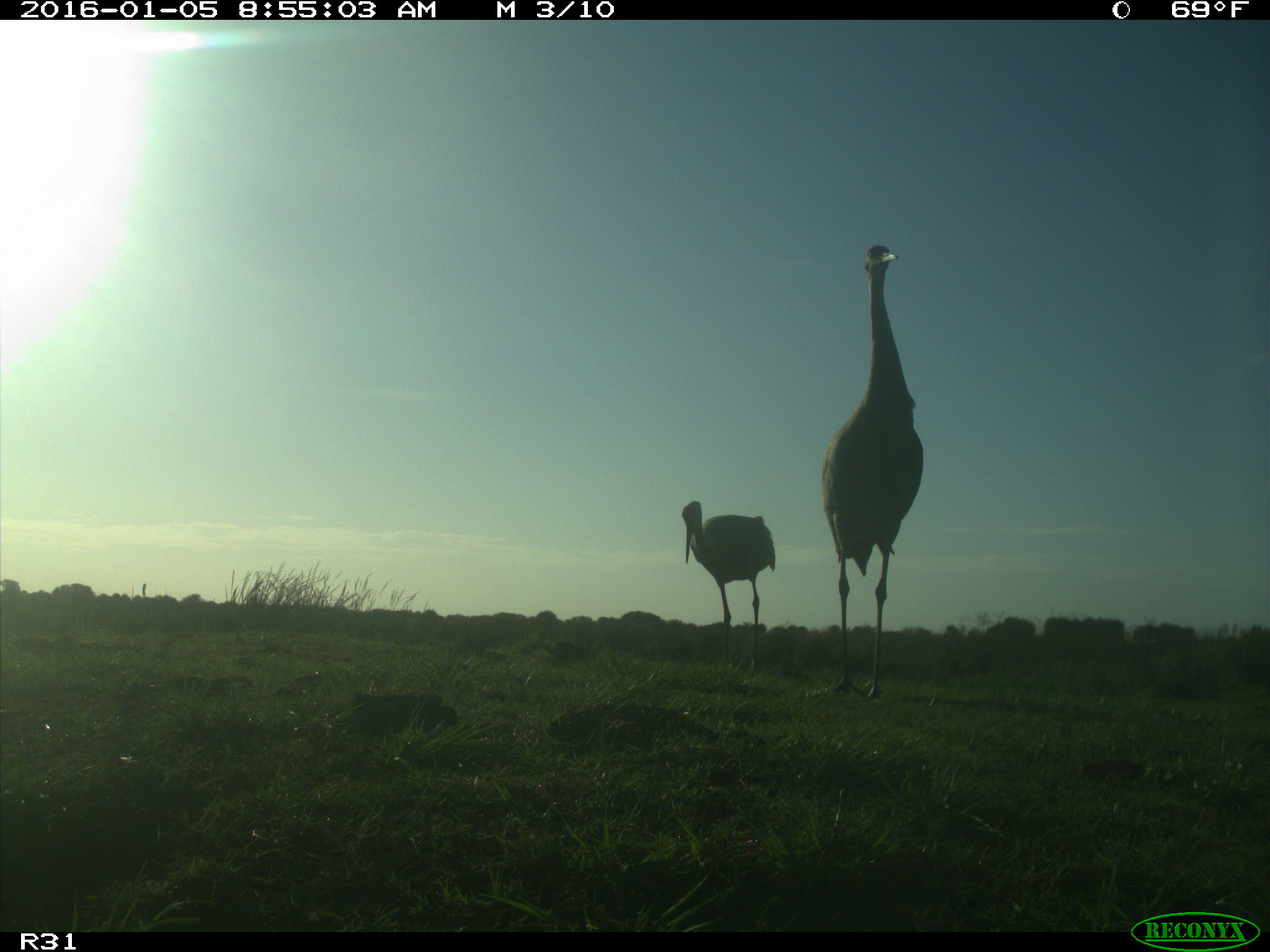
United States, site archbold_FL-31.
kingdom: Animalia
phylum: Chordata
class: Aves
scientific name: Aves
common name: birds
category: unidentified bird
Unidentified bird (birds) (Aves).